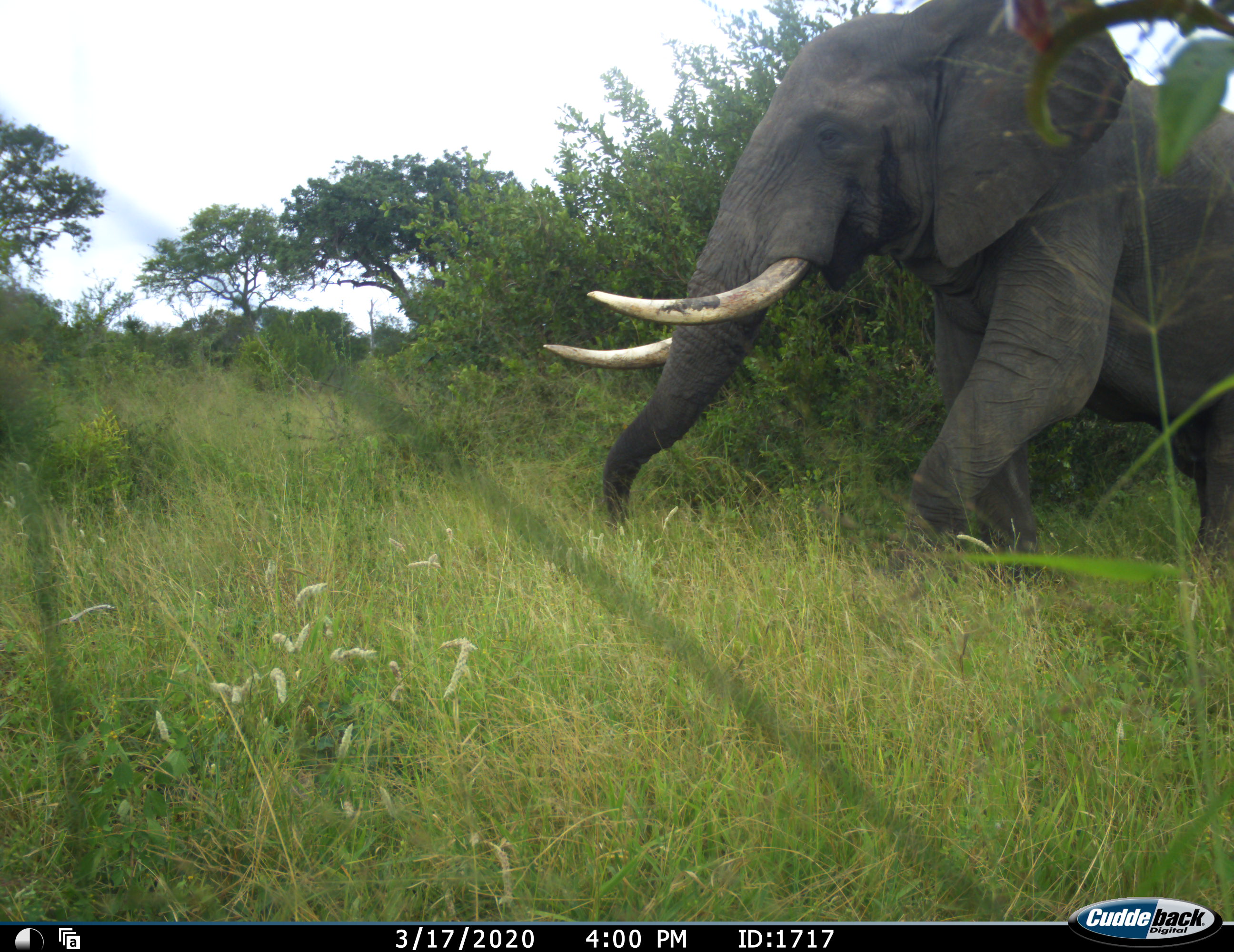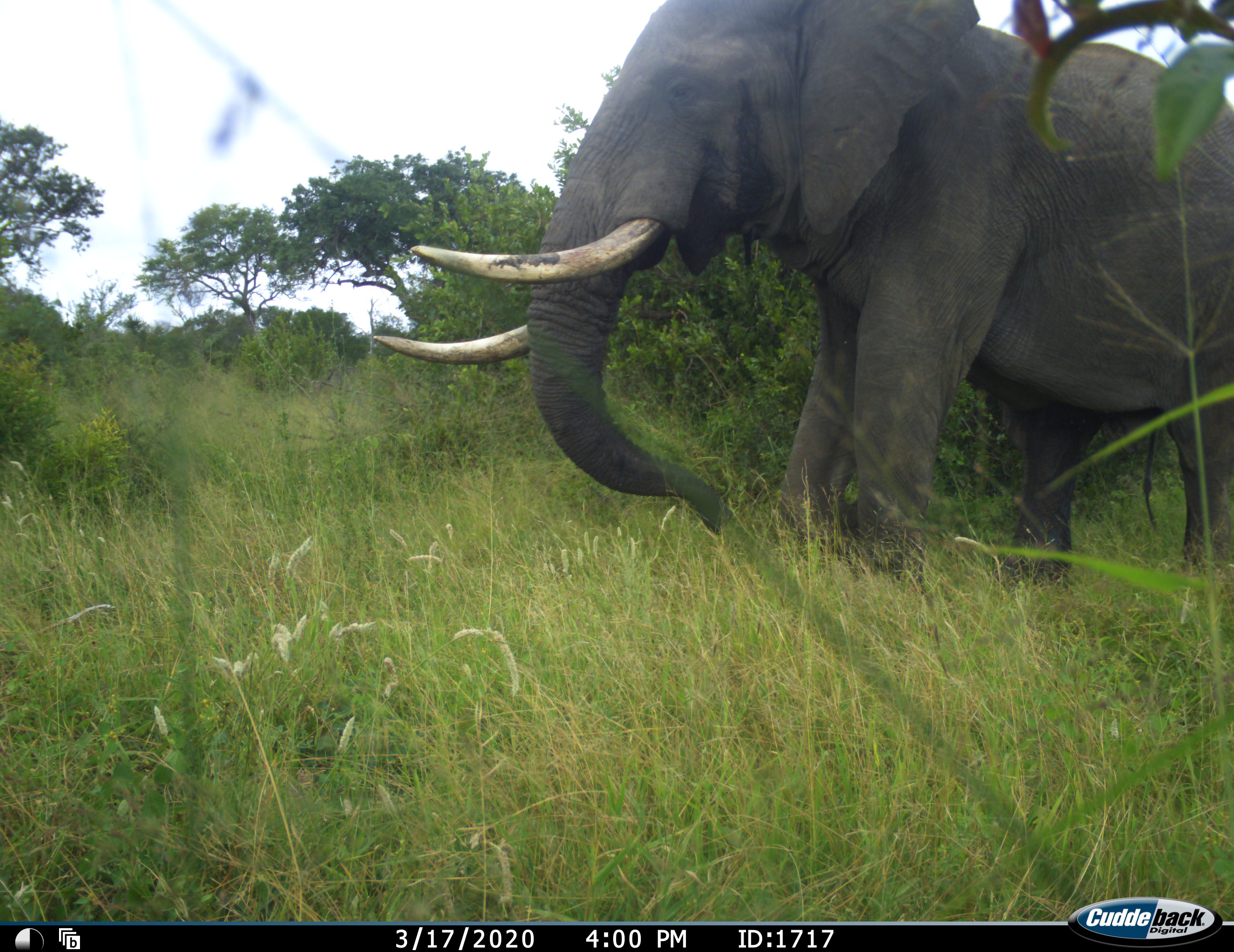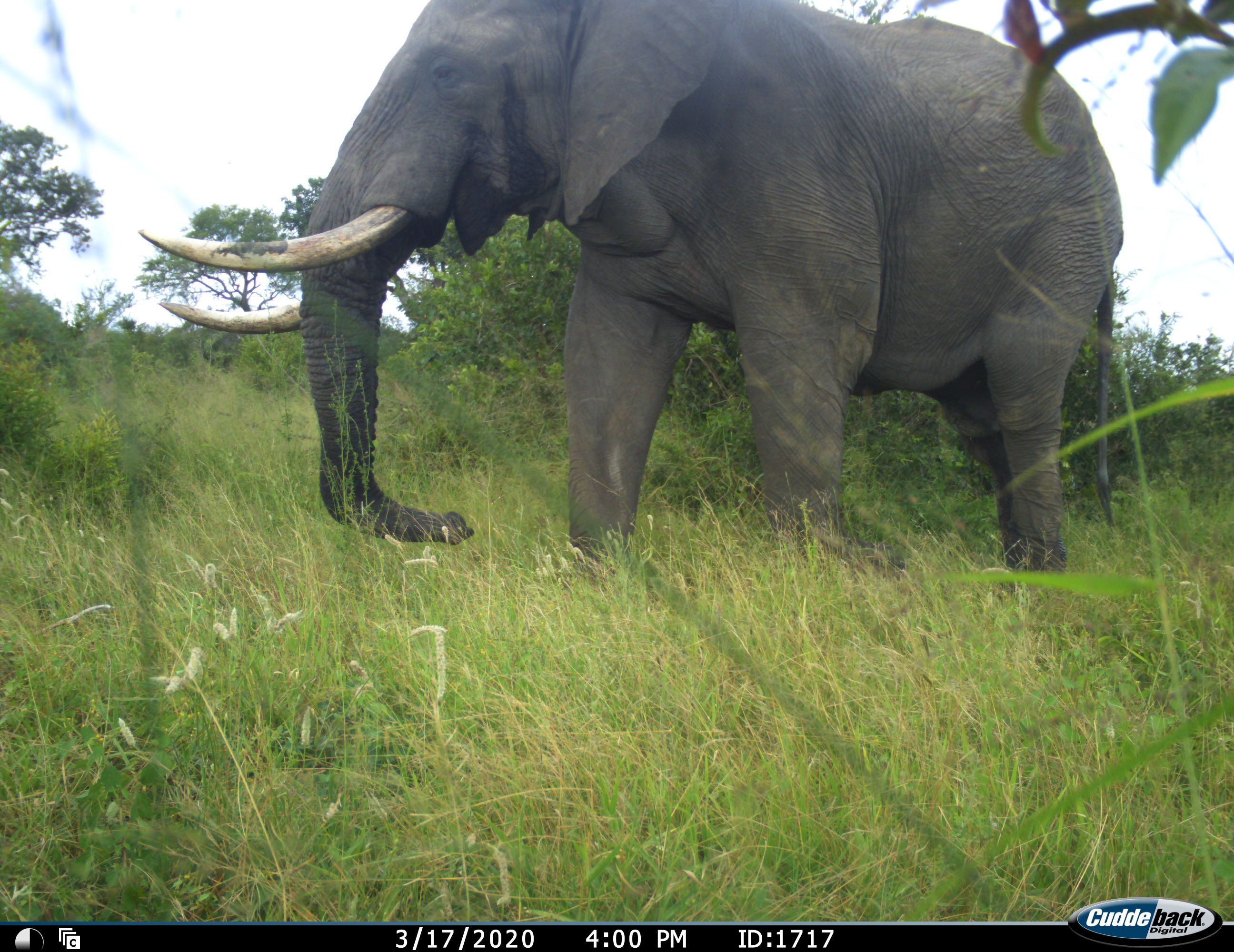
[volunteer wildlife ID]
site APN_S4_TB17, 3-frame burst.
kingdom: Animalia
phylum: Chordata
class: Mammalia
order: Proboscidea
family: Elephantidae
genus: Loxodonta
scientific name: Loxodonta africana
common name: african bush elephant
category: elephant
Elephant (african bush elephant) (Loxodonta africana), count 1. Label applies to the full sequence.